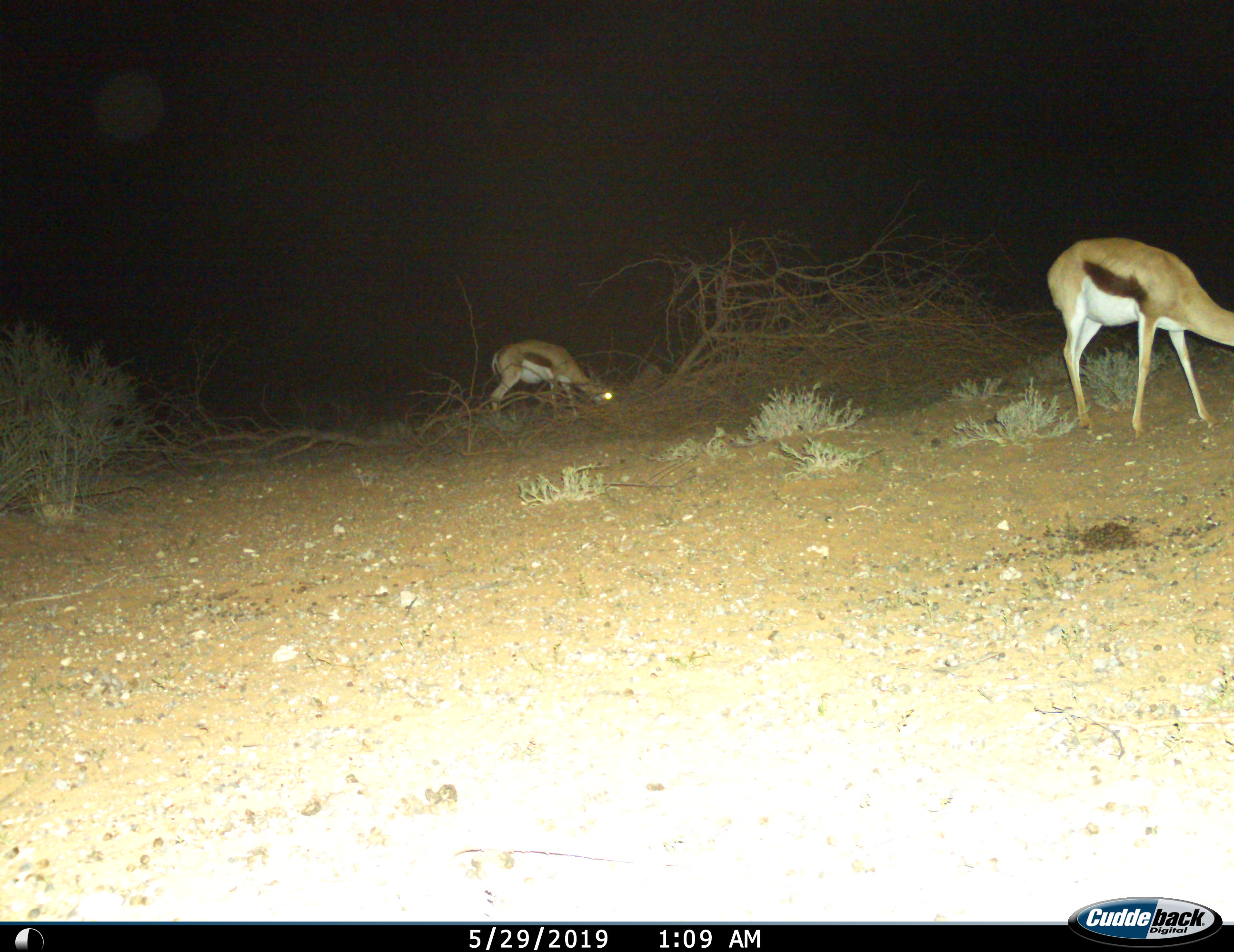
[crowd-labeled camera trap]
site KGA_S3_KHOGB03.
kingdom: Animalia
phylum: Chordata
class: Mammalia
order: Artiodactyla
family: Bovidae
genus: Antidorcas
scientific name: Antidorcas marsupialis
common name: springbok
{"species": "springbok (Antidorcas marsupialis)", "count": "2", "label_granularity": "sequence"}